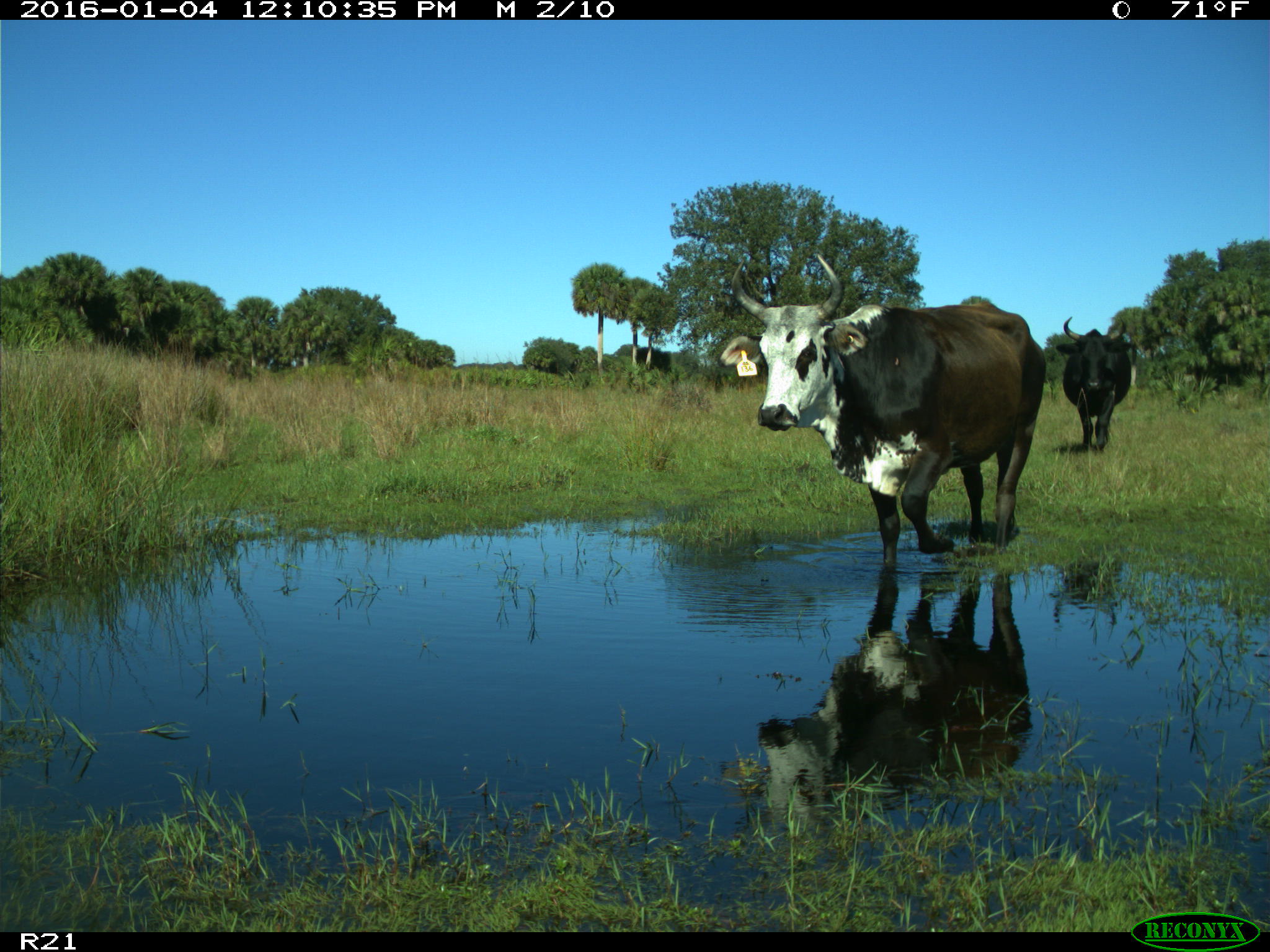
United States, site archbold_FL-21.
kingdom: Animalia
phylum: Chordata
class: Mammalia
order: Artiodactyla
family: Bovidae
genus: Bos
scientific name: Bos taurus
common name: domestic cow